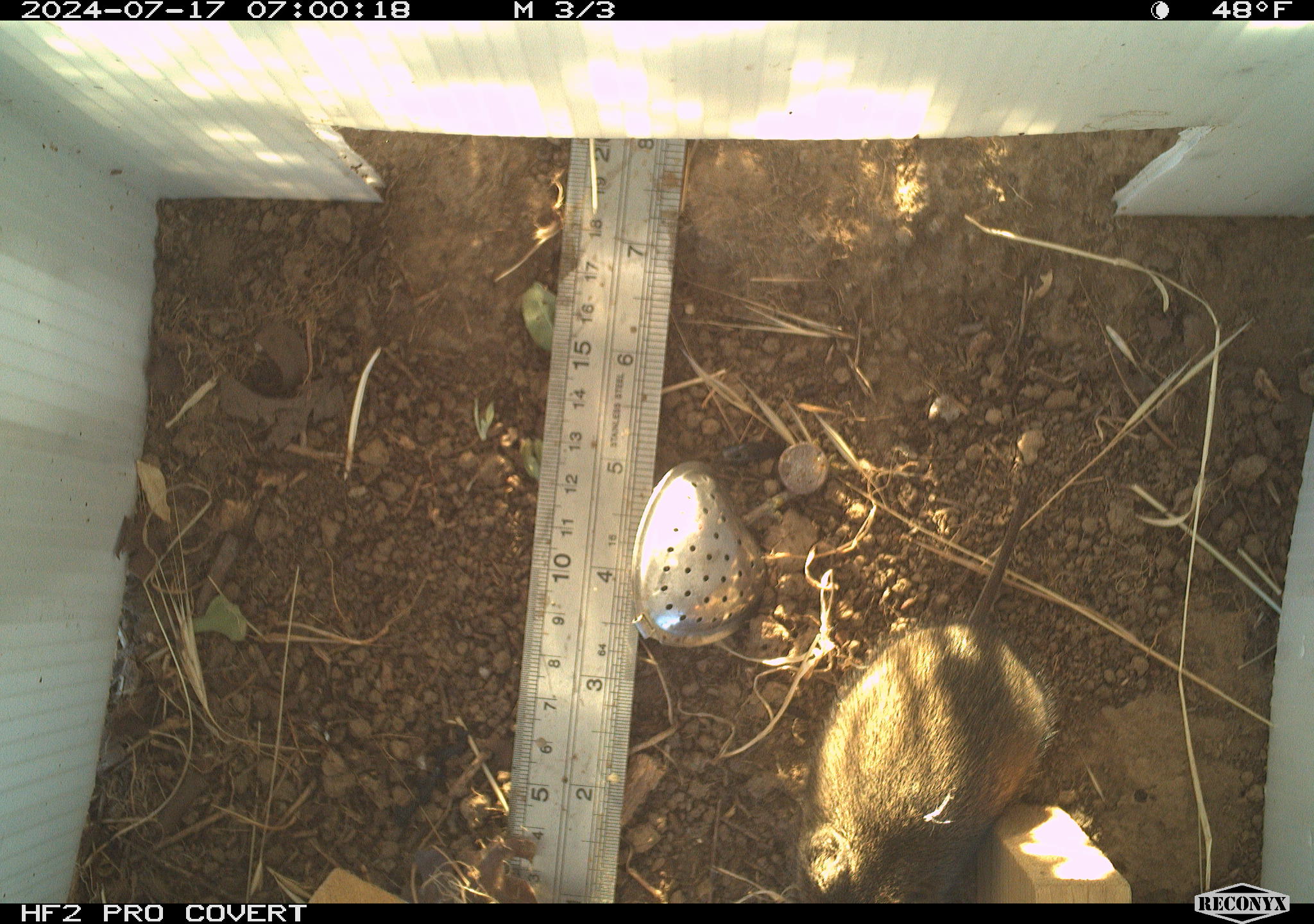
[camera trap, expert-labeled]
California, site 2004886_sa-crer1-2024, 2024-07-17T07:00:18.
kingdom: Animalia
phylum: Chordata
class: Mammalia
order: Rodentia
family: Cricetidae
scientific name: Arvicolinae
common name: voles, lemmings, and muskrats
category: arvicolinae subfamily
Arvicolinae subfamily (voles, lemmings, and muskrats) (Arvicolinae).